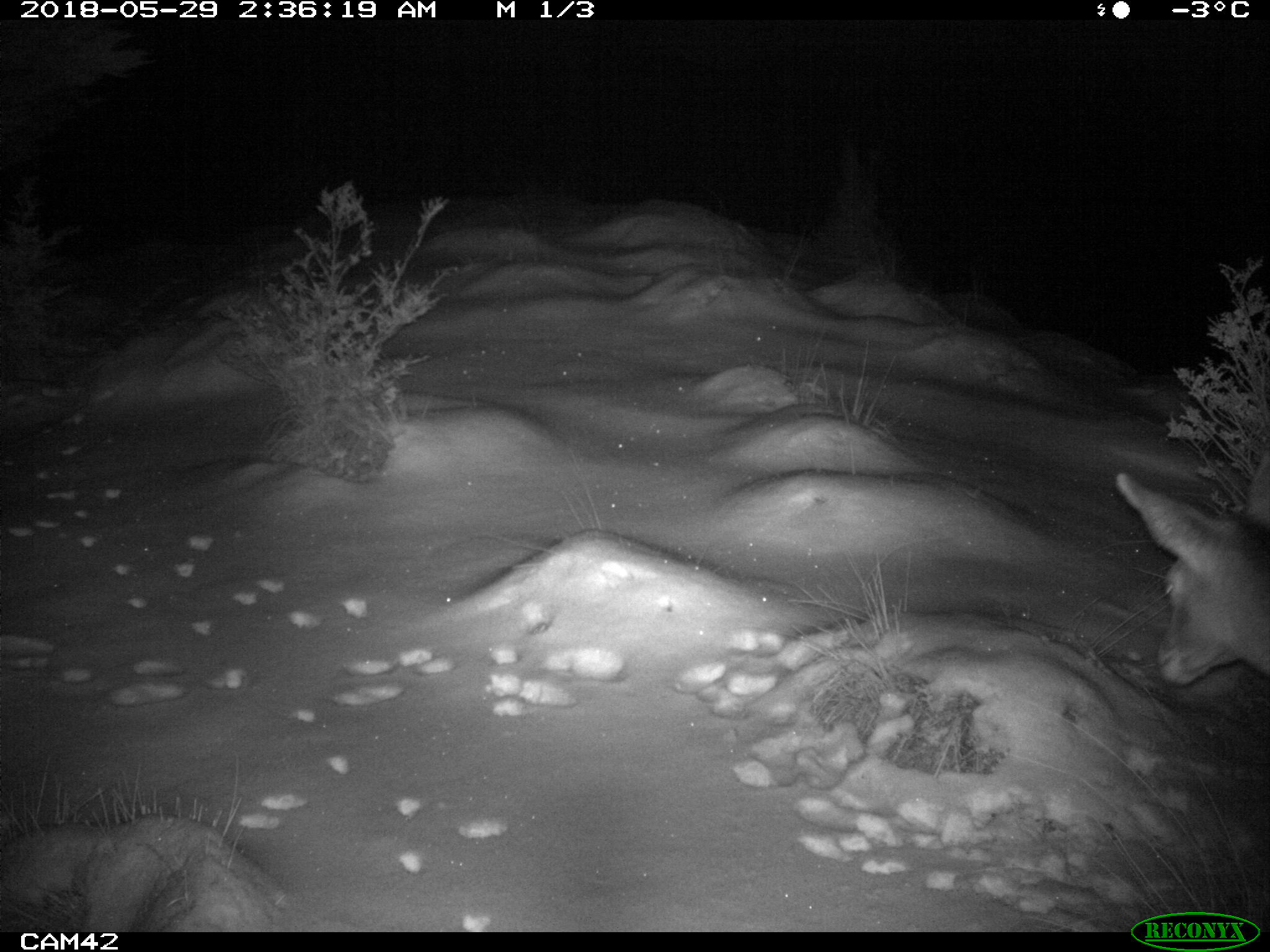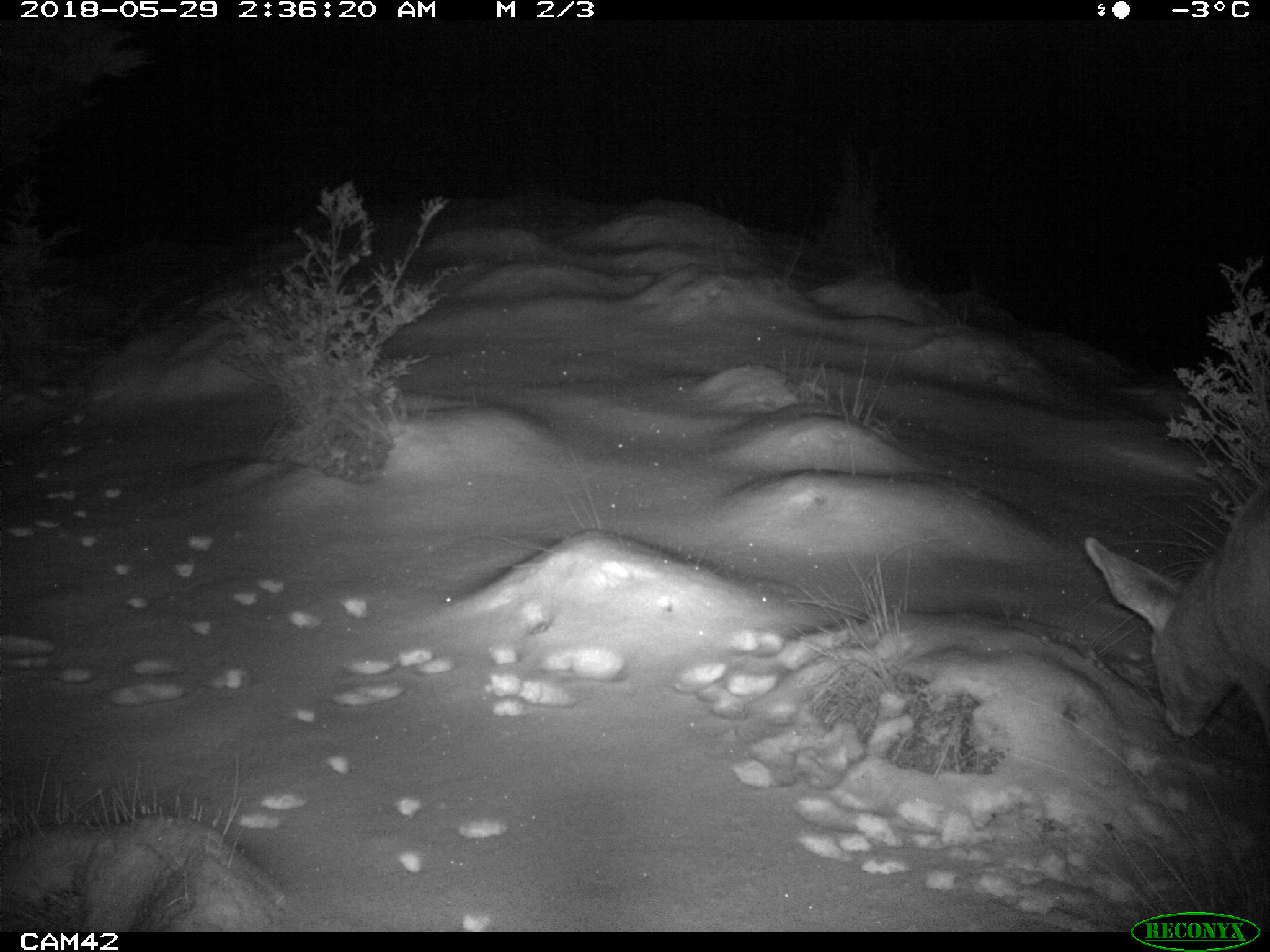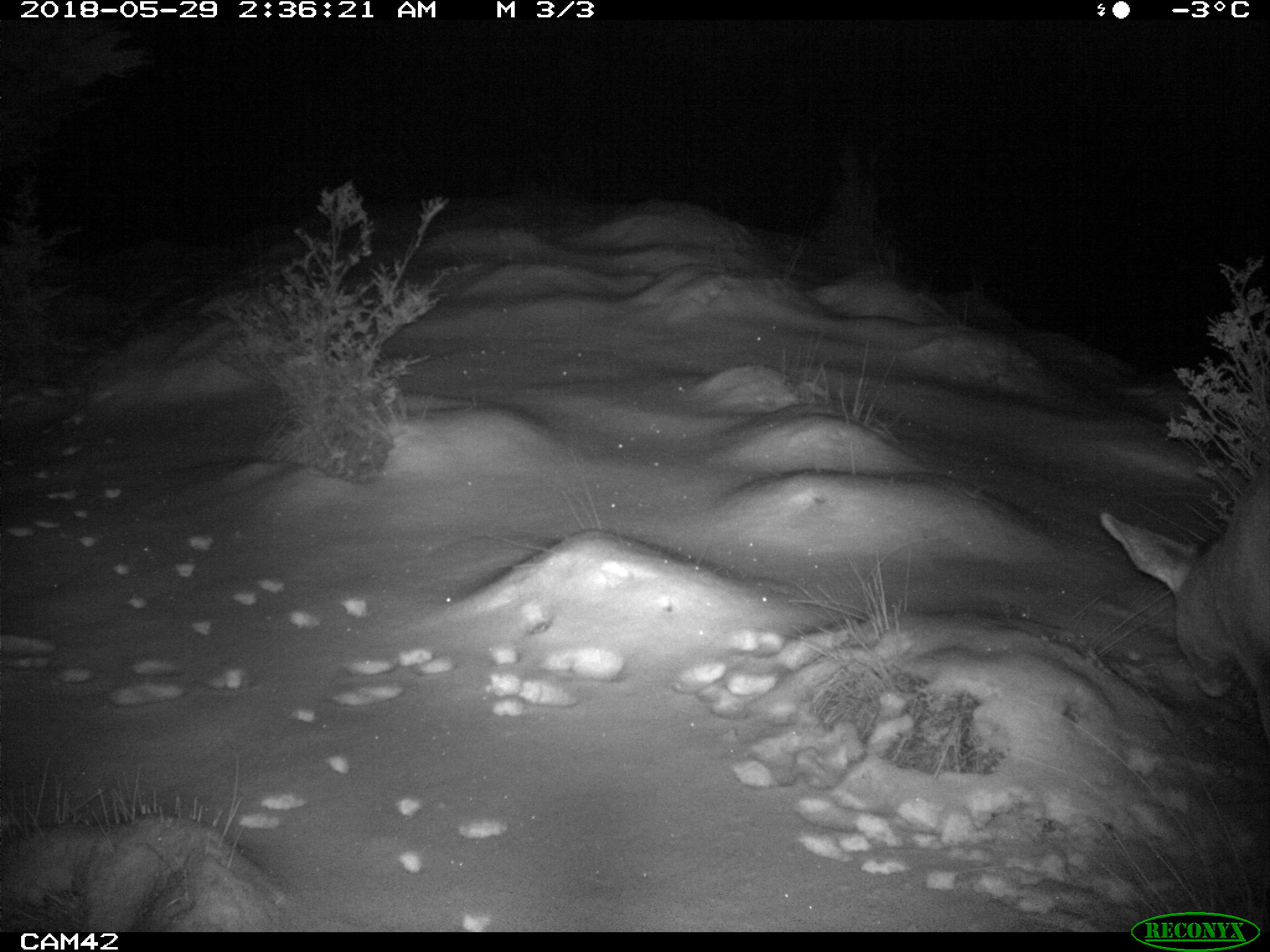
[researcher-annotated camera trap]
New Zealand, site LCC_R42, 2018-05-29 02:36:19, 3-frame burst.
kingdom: Animalia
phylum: Chordata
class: Mammalia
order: Artiodactyla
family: Cervidae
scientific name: Cervidae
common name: deer